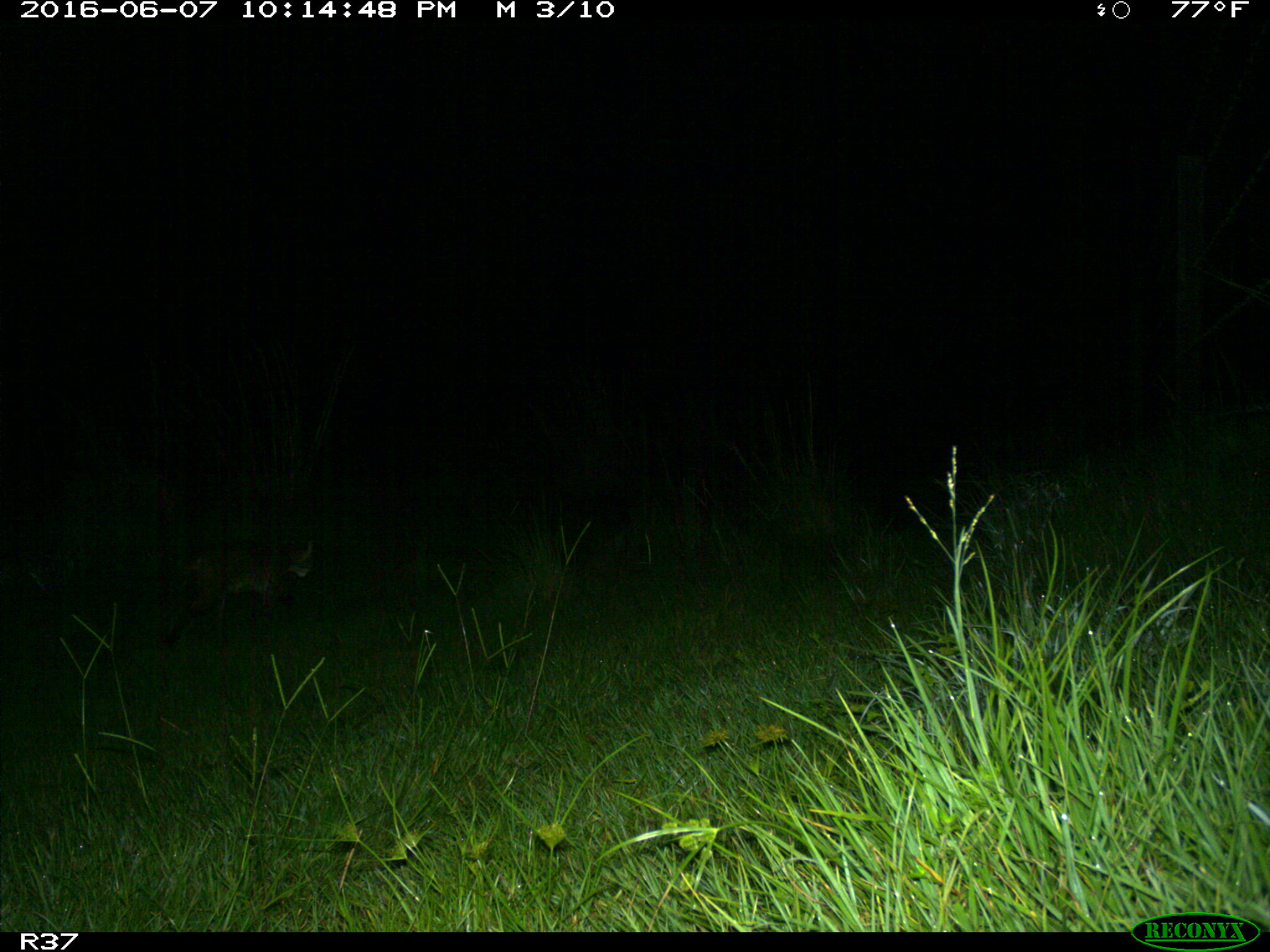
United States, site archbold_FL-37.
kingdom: Animalia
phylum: Chordata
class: Mammalia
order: Carnivora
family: Felidae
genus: Lynx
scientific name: Lynx rufus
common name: bobcat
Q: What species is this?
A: Lynx rufus (bobcat).